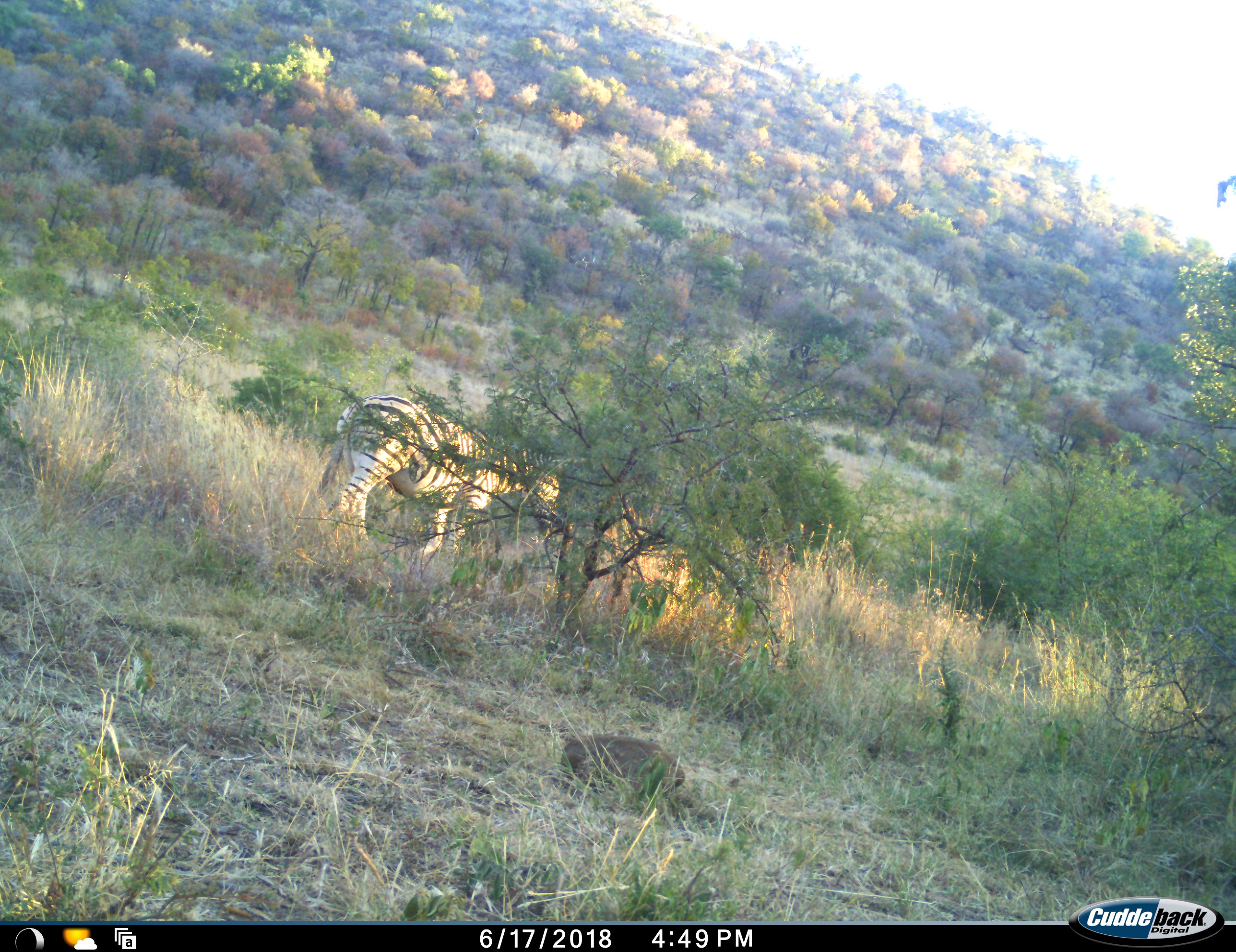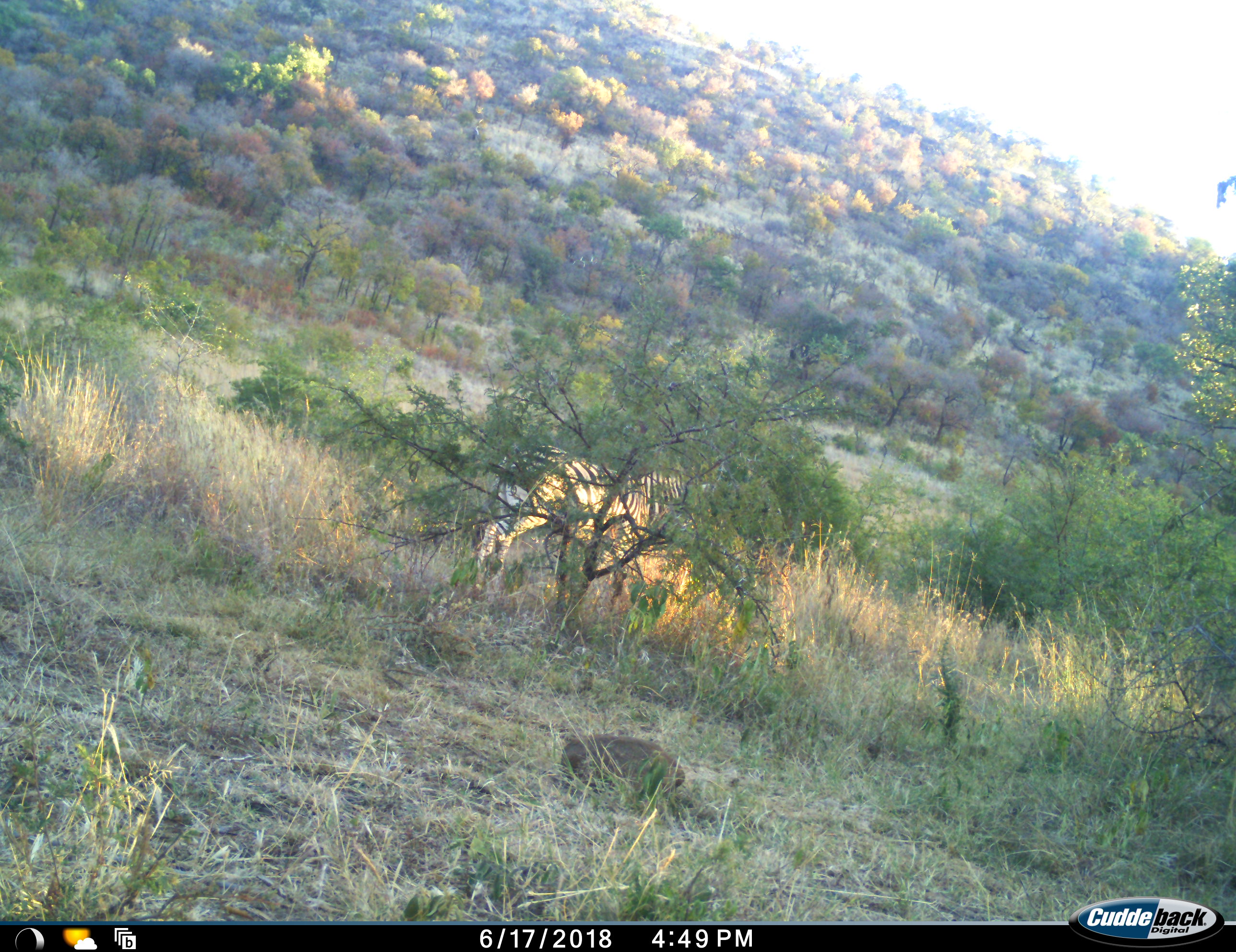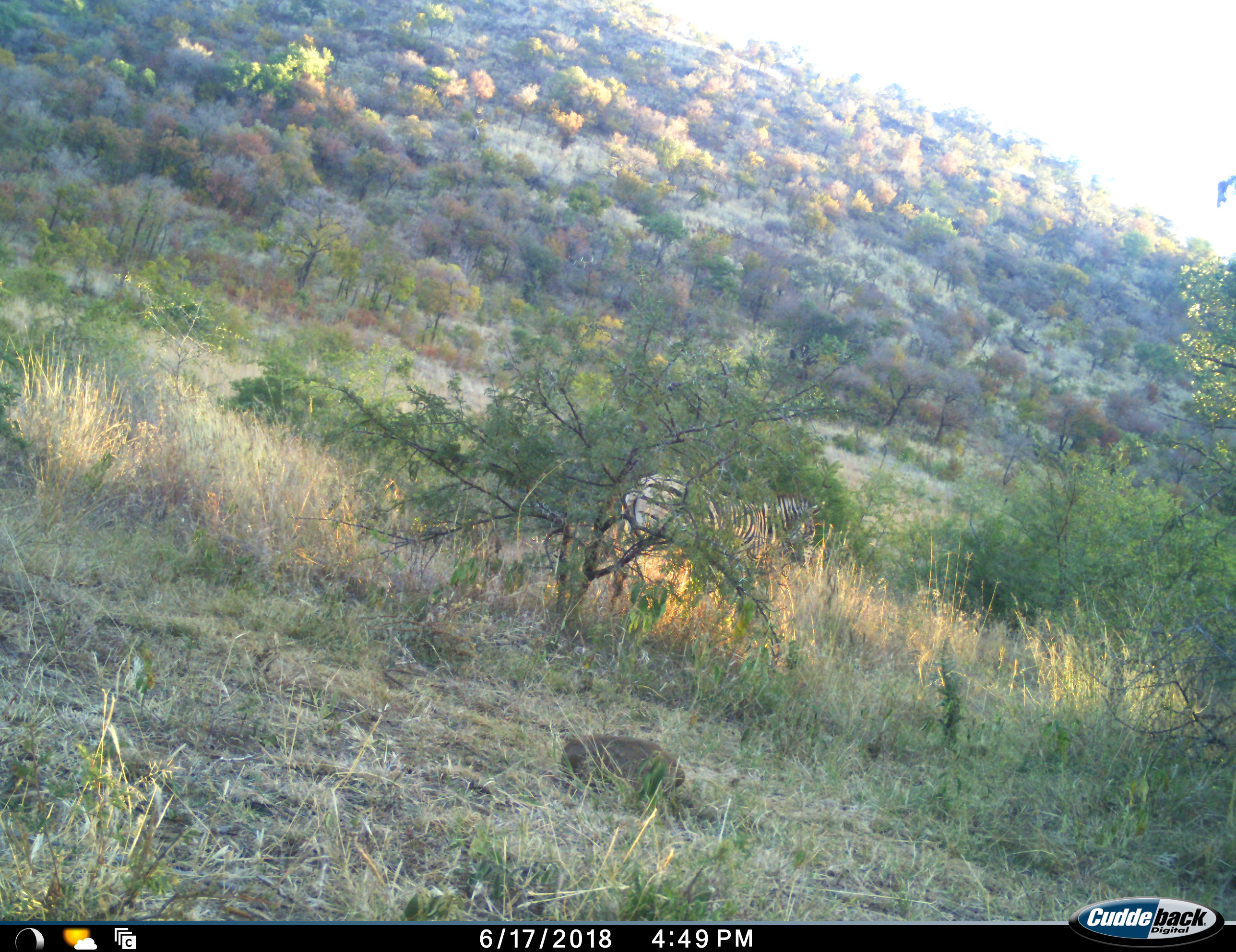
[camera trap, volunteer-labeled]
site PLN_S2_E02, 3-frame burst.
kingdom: Animalia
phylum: Chordata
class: Mammalia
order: Perissodactyla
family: Equidae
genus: Equus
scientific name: Equus quagga burchellii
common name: burchell's zebra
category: zebraburchells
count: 1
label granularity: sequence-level